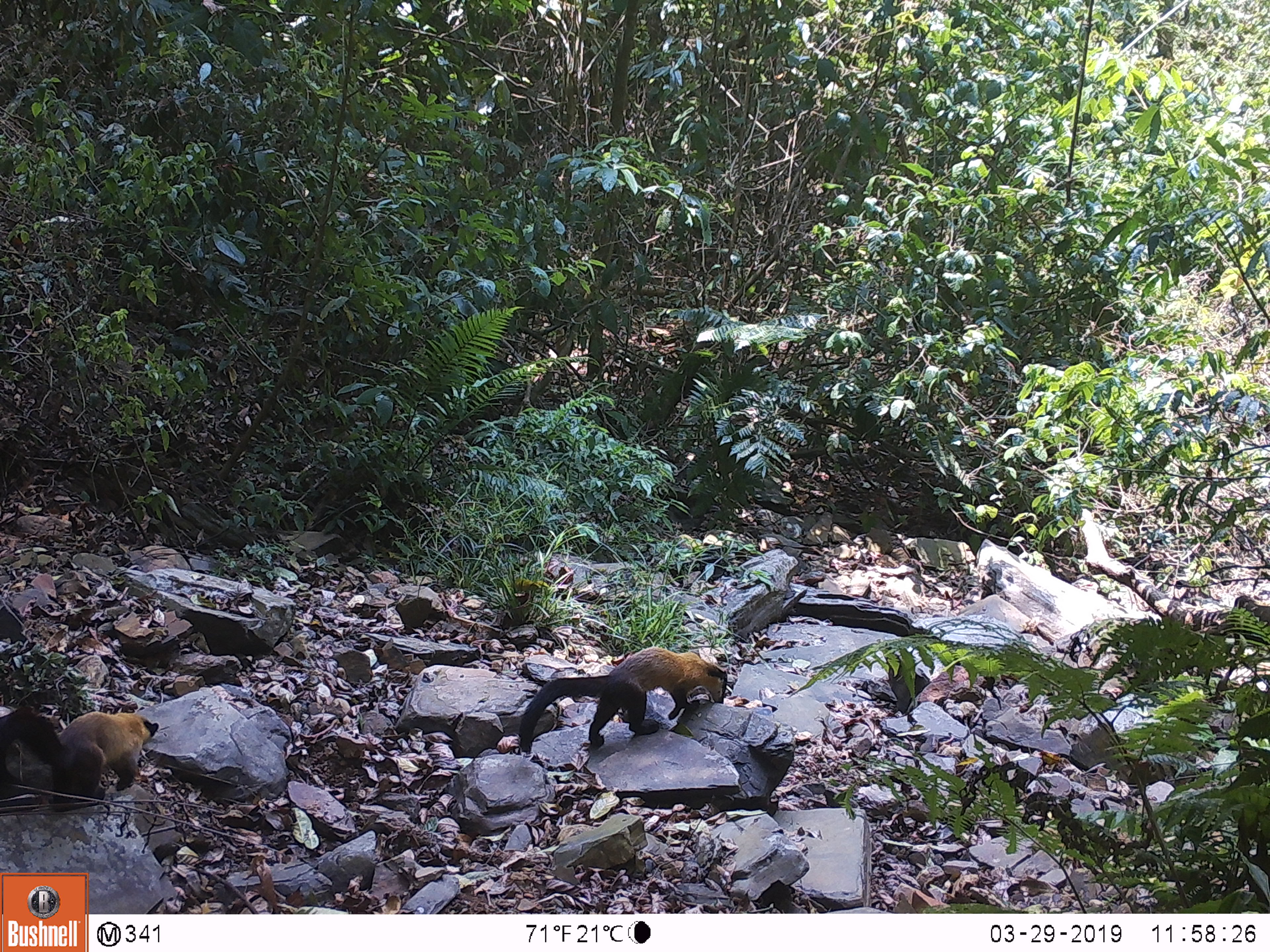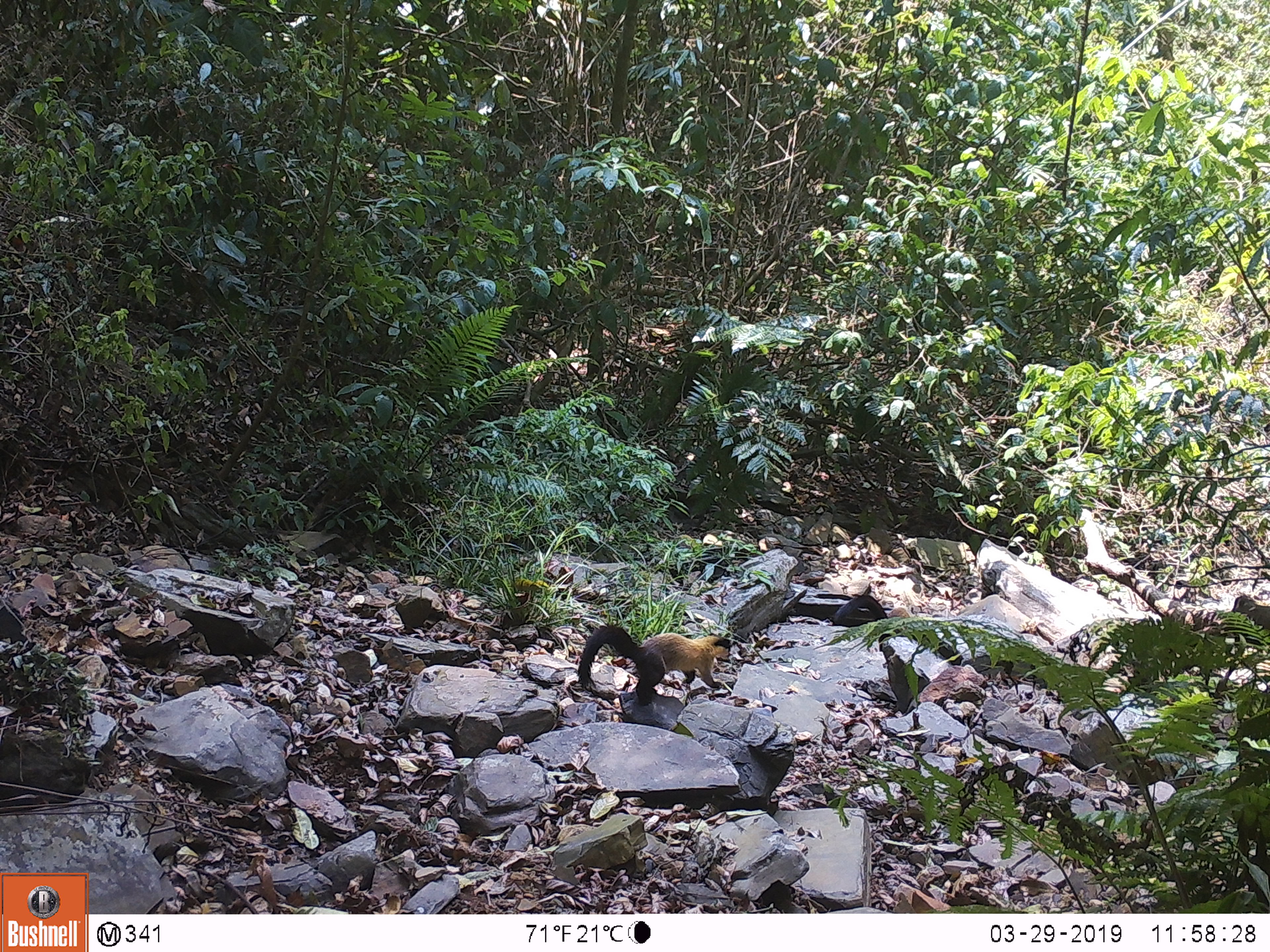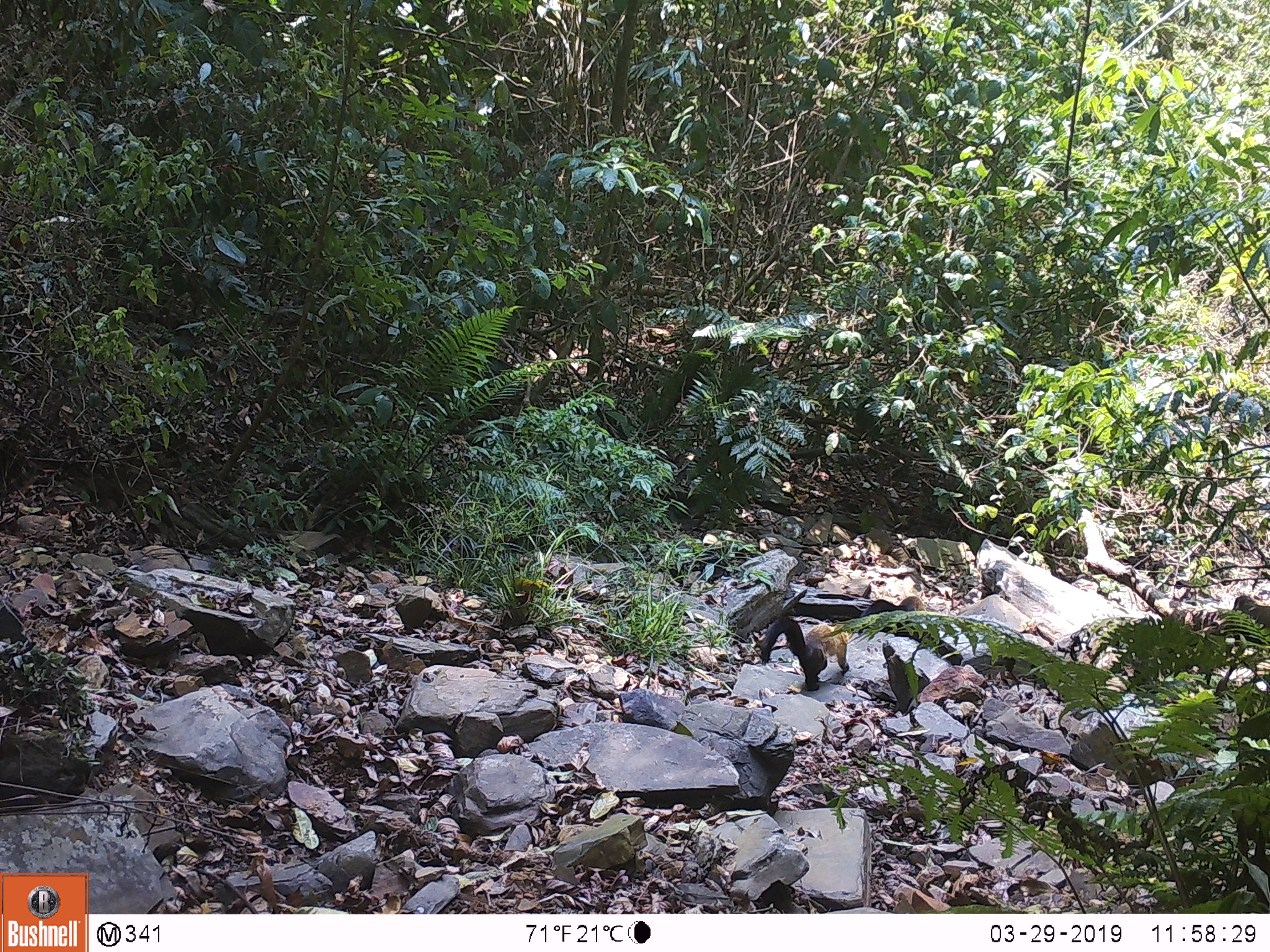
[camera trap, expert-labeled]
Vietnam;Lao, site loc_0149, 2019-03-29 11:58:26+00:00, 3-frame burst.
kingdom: Animalia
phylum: Chordata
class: Mammalia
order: Carnivora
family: Mustelidae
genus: Martes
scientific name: Martes flavigula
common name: yellow-throated marten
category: yellow throated marten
Yellow throated marten (yellow-throated marten) (Martes flavigula). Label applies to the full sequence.